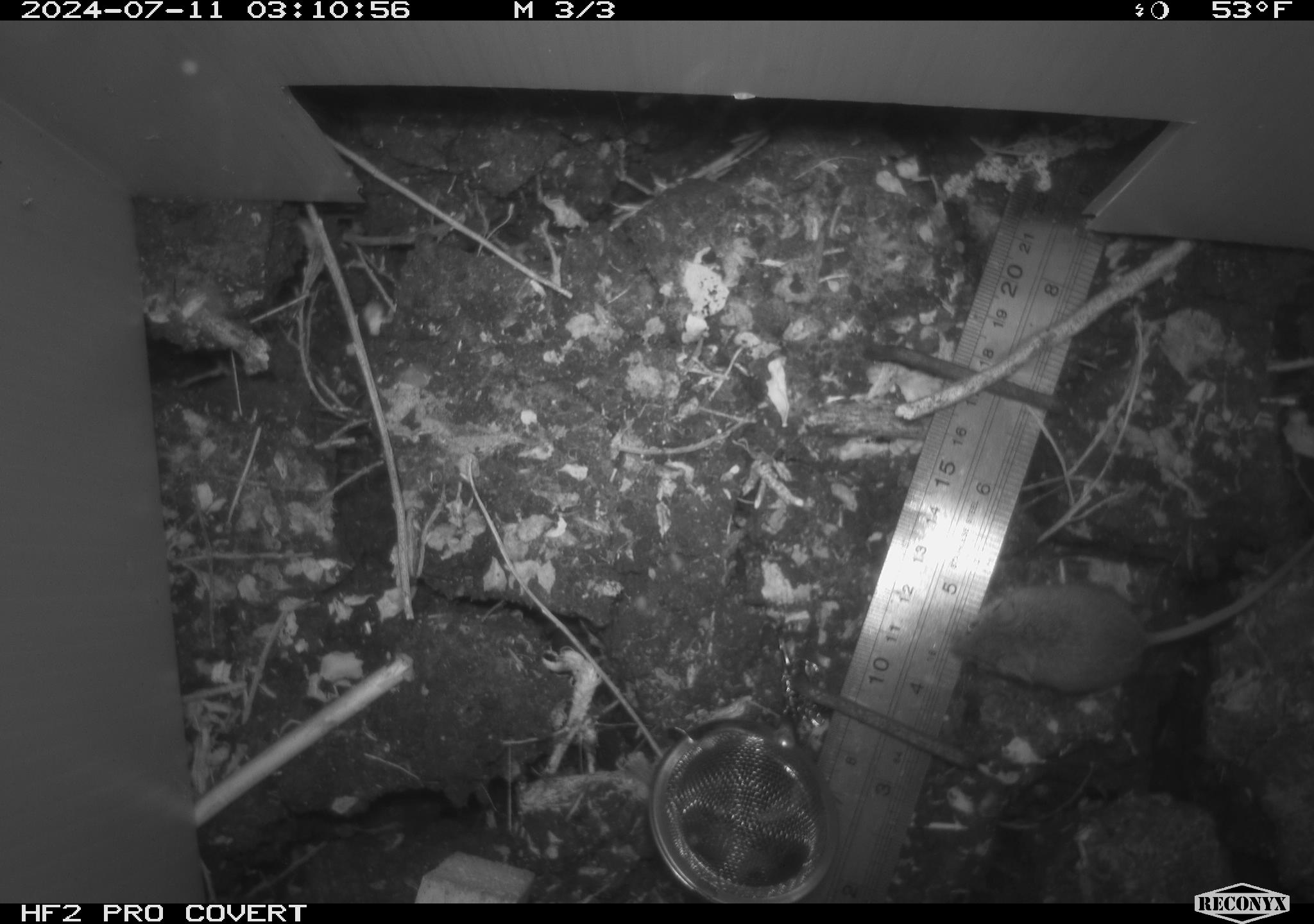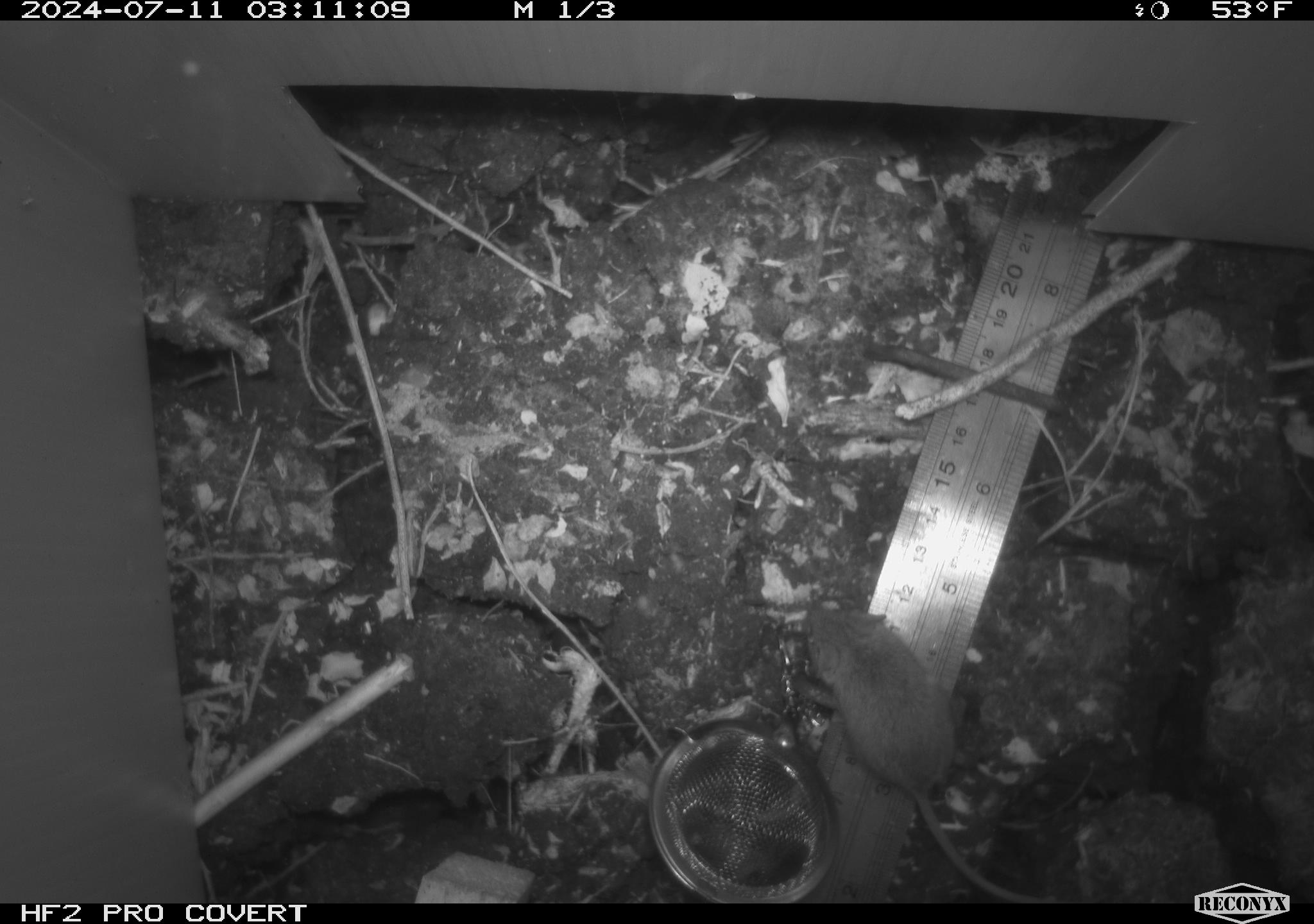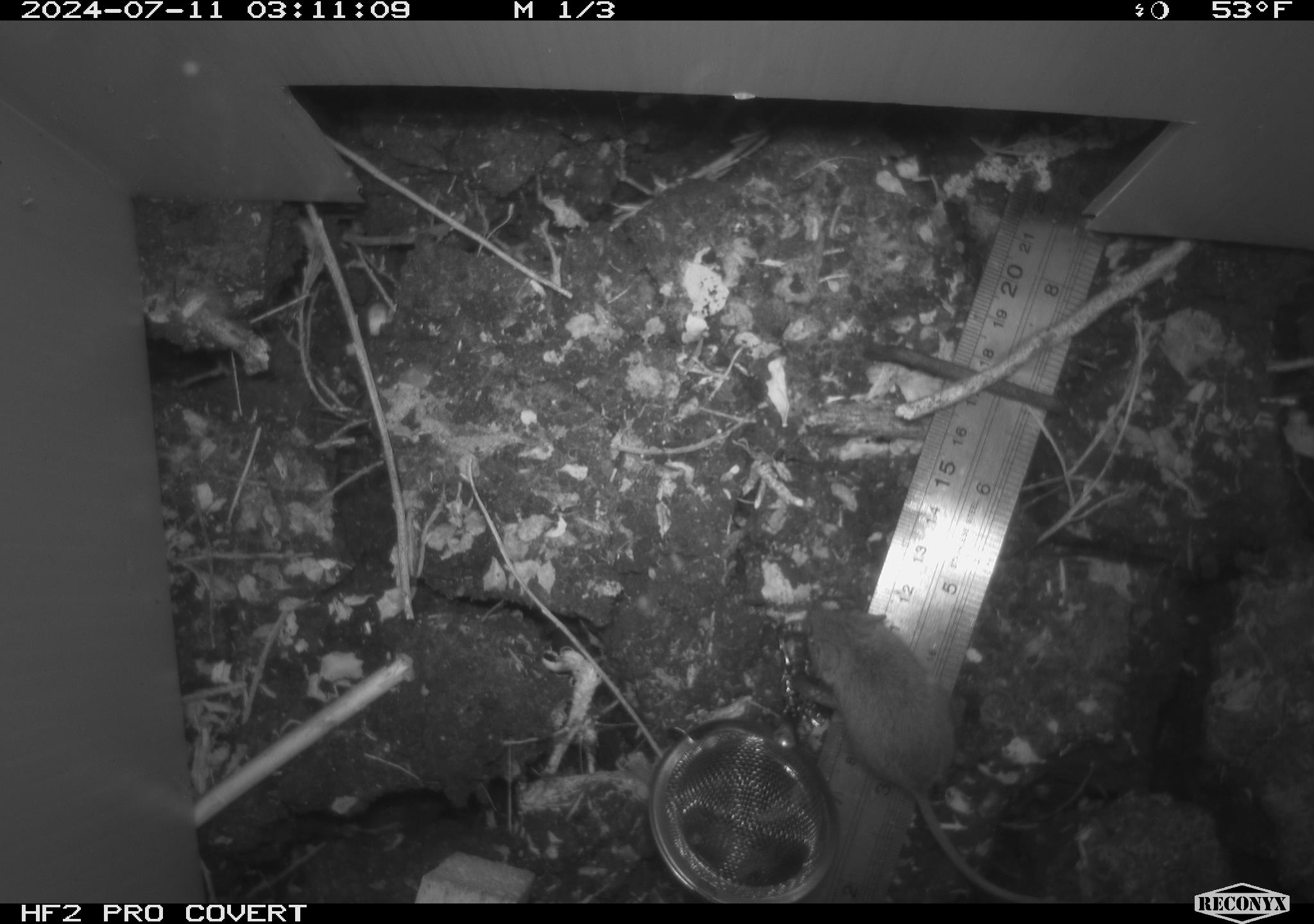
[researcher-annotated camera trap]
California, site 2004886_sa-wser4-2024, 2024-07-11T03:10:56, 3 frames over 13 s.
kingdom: Animalia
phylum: Chordata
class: Mammalia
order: Rodentia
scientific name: Rodentia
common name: mouse species